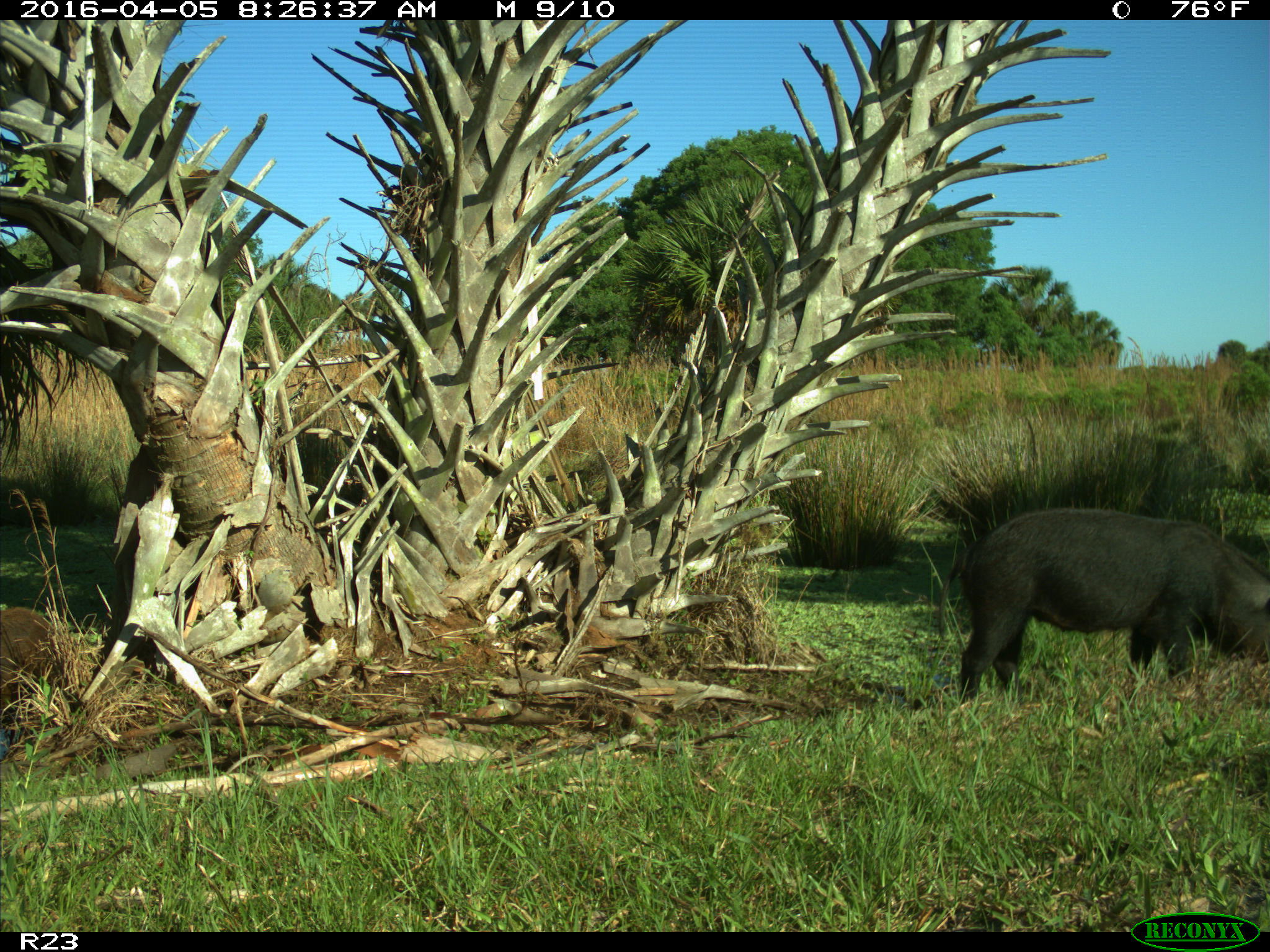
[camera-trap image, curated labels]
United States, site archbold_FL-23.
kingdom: Animalia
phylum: Chordata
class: Mammalia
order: Artiodactyla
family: Suidae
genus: Sus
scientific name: Sus scrofa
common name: wild boar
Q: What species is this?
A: Sus scrofa (wild boar).